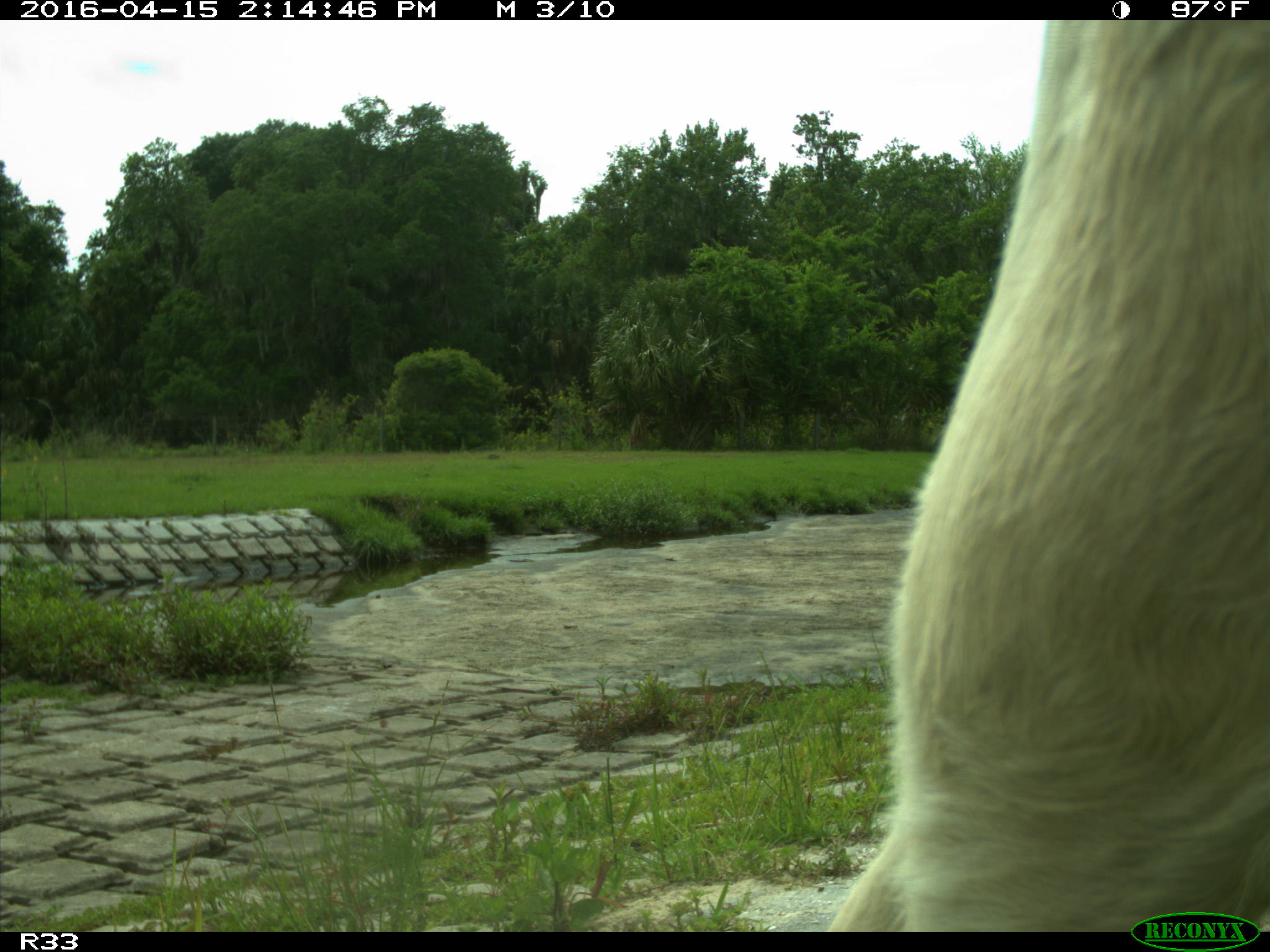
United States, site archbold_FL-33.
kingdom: Animalia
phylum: Chordata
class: Mammalia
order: Artiodactyla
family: Bovidae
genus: Bos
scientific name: Bos taurus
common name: domestic cow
Bos taurus (domestic cow).